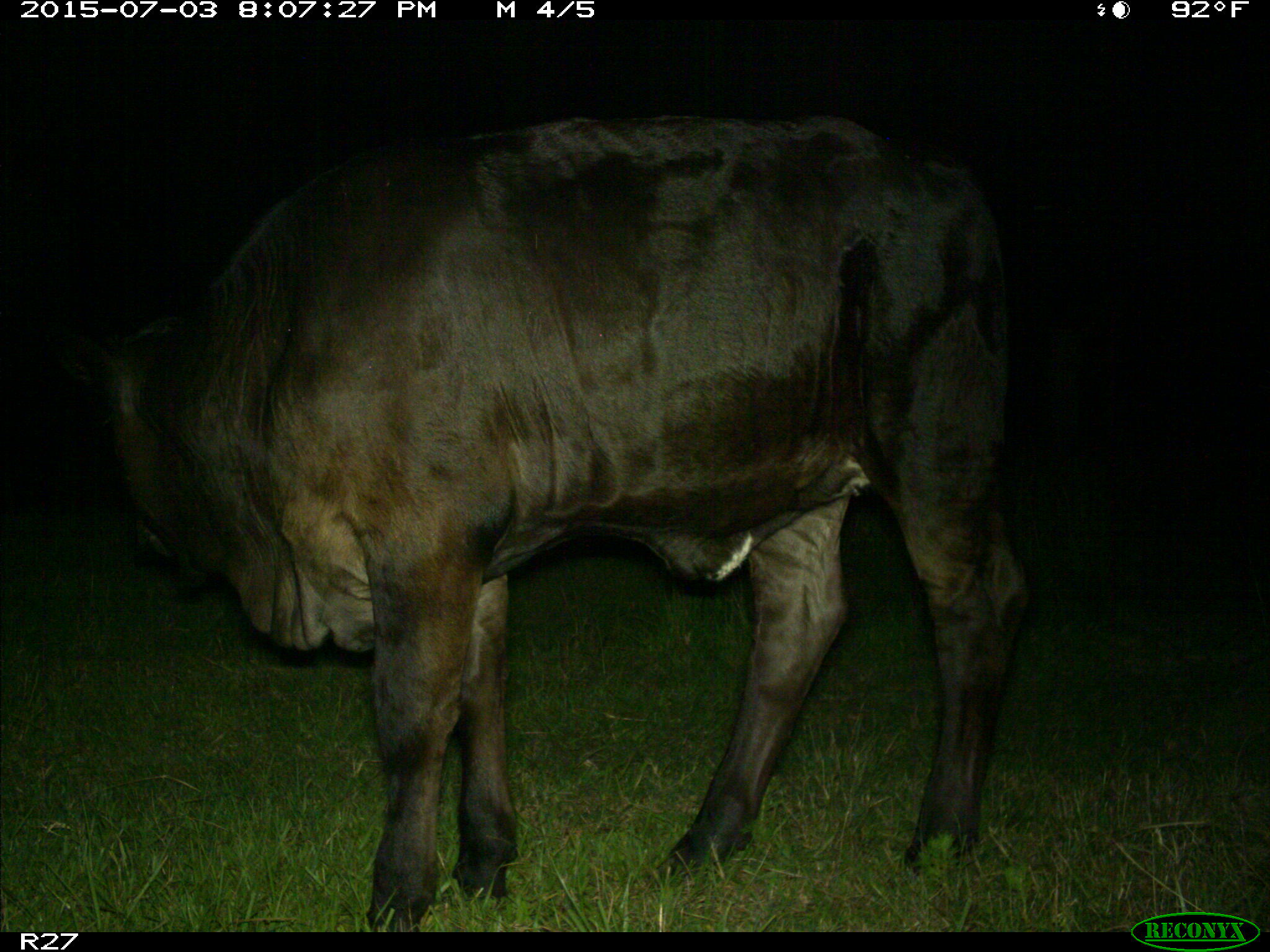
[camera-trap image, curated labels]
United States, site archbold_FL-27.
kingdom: Animalia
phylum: Chordata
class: Mammalia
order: Artiodactyla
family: Bovidae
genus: Bos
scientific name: Bos taurus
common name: domestic cow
Bos taurus (domestic cow).